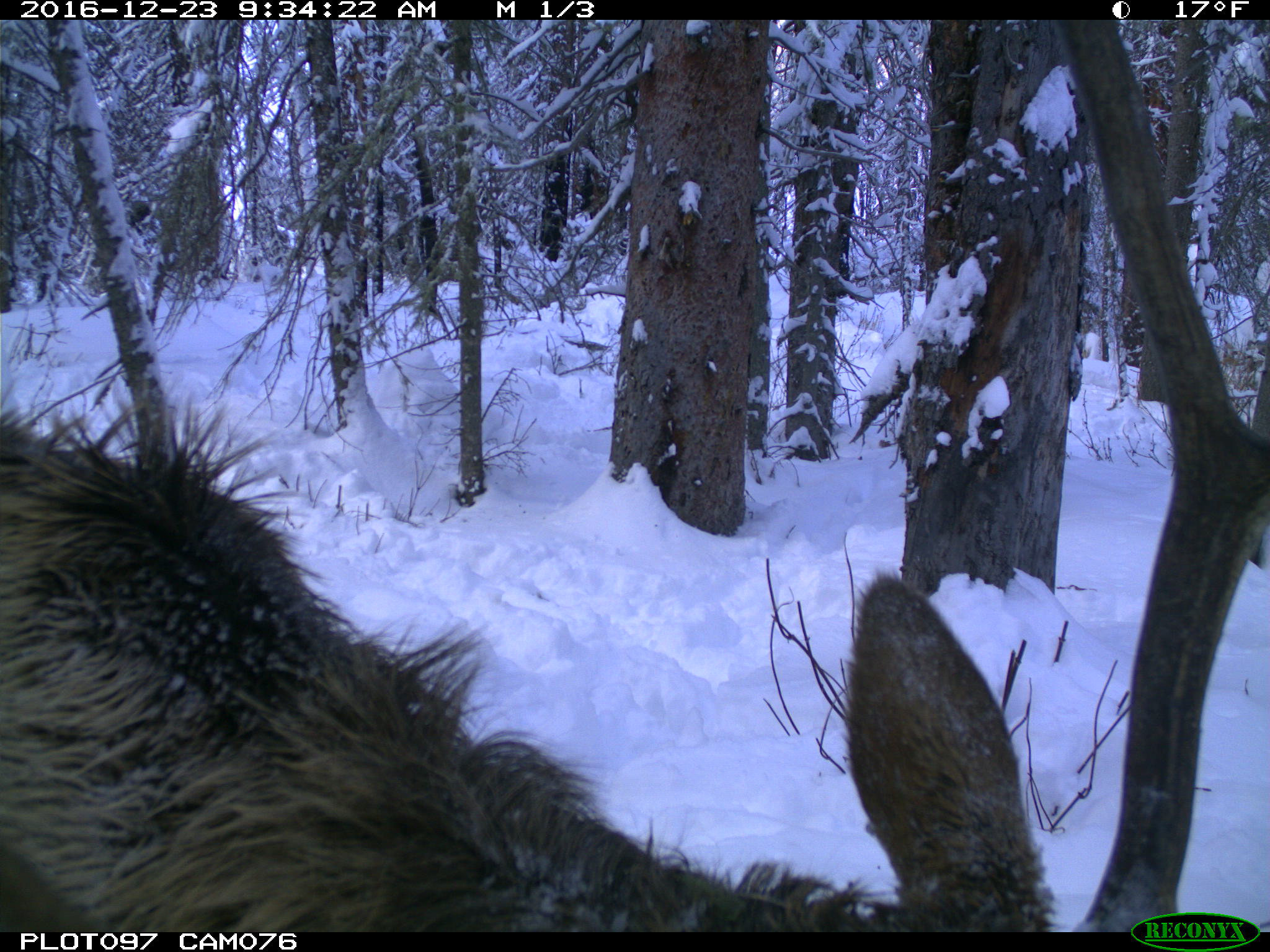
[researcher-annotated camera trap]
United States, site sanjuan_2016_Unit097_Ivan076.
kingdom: Animalia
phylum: Chordata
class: Mammalia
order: Artiodactyla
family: Cervidae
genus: Cervus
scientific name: Cervus elaphus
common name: red deer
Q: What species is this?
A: Cervus elaphus (red deer).